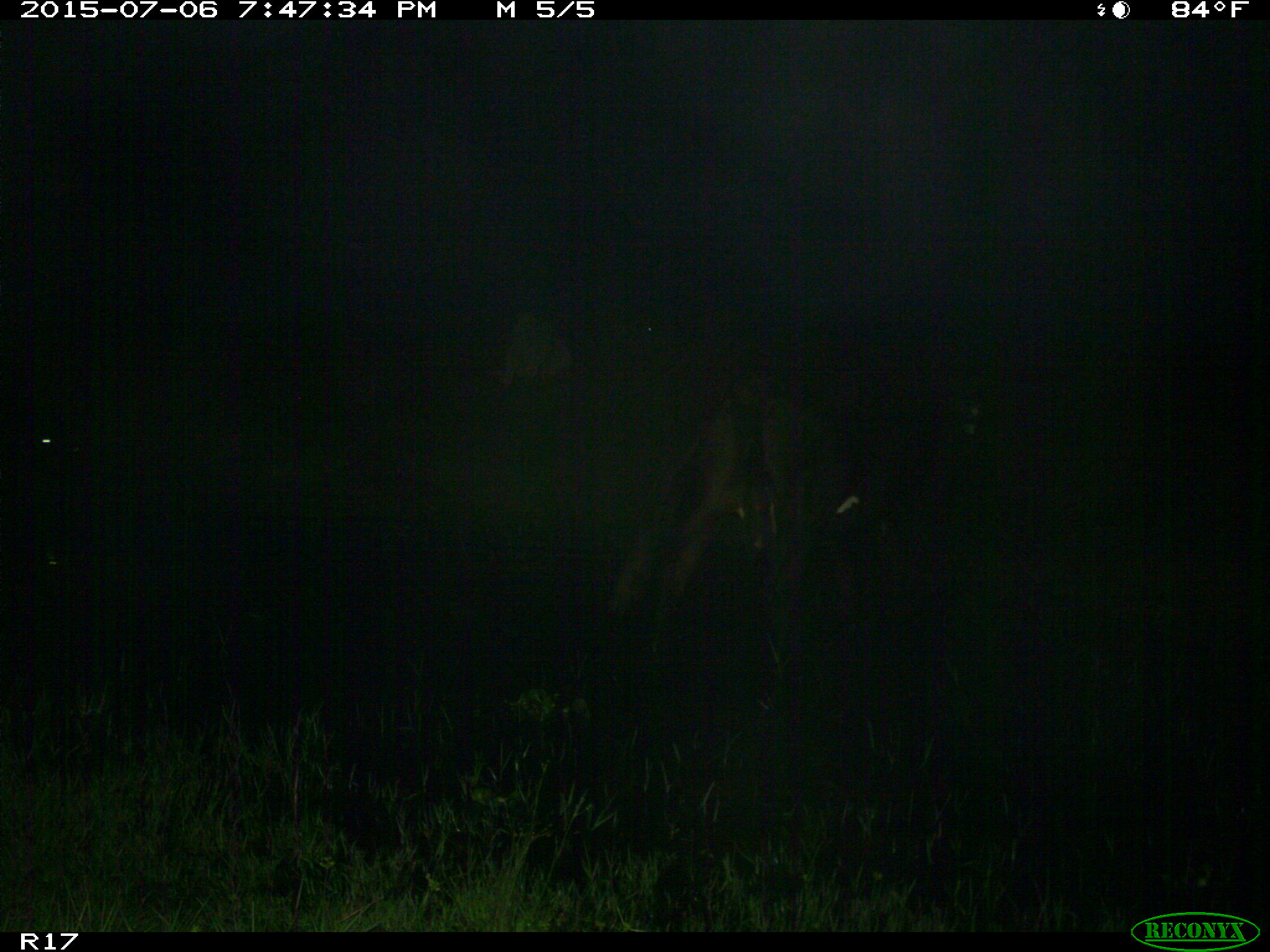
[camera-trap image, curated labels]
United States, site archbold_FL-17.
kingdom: Animalia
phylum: Chordata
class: Mammalia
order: Artiodactyla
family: Bovidae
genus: Bos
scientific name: Bos taurus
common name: domestic cow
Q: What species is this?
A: Bos taurus (domestic cow).